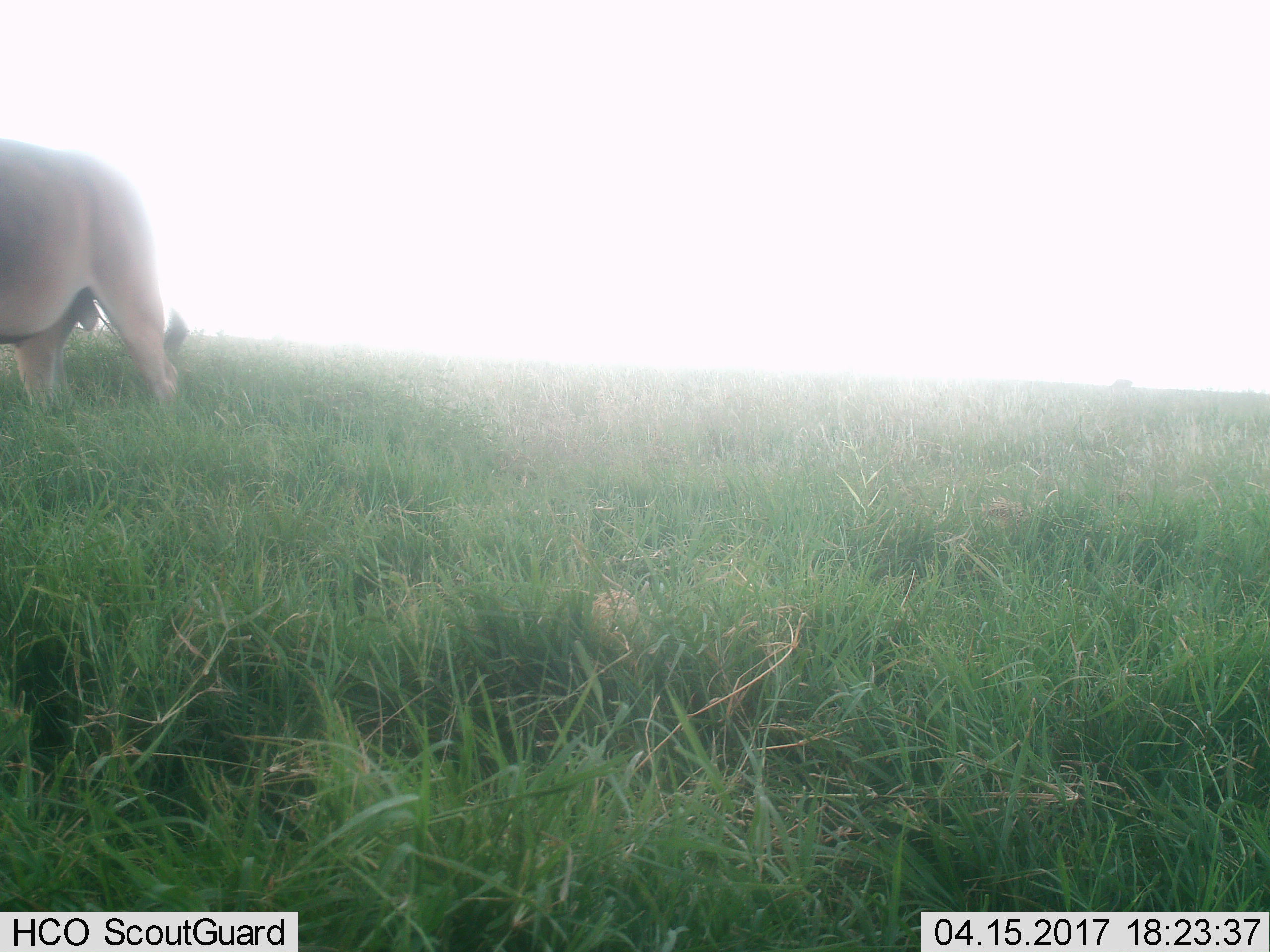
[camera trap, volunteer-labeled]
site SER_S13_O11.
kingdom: Animalia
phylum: Chordata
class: Mammalia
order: Artiodactyla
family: Bovidae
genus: Tragelaphus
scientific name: Tragelaphus oryx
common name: eland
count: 1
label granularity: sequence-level